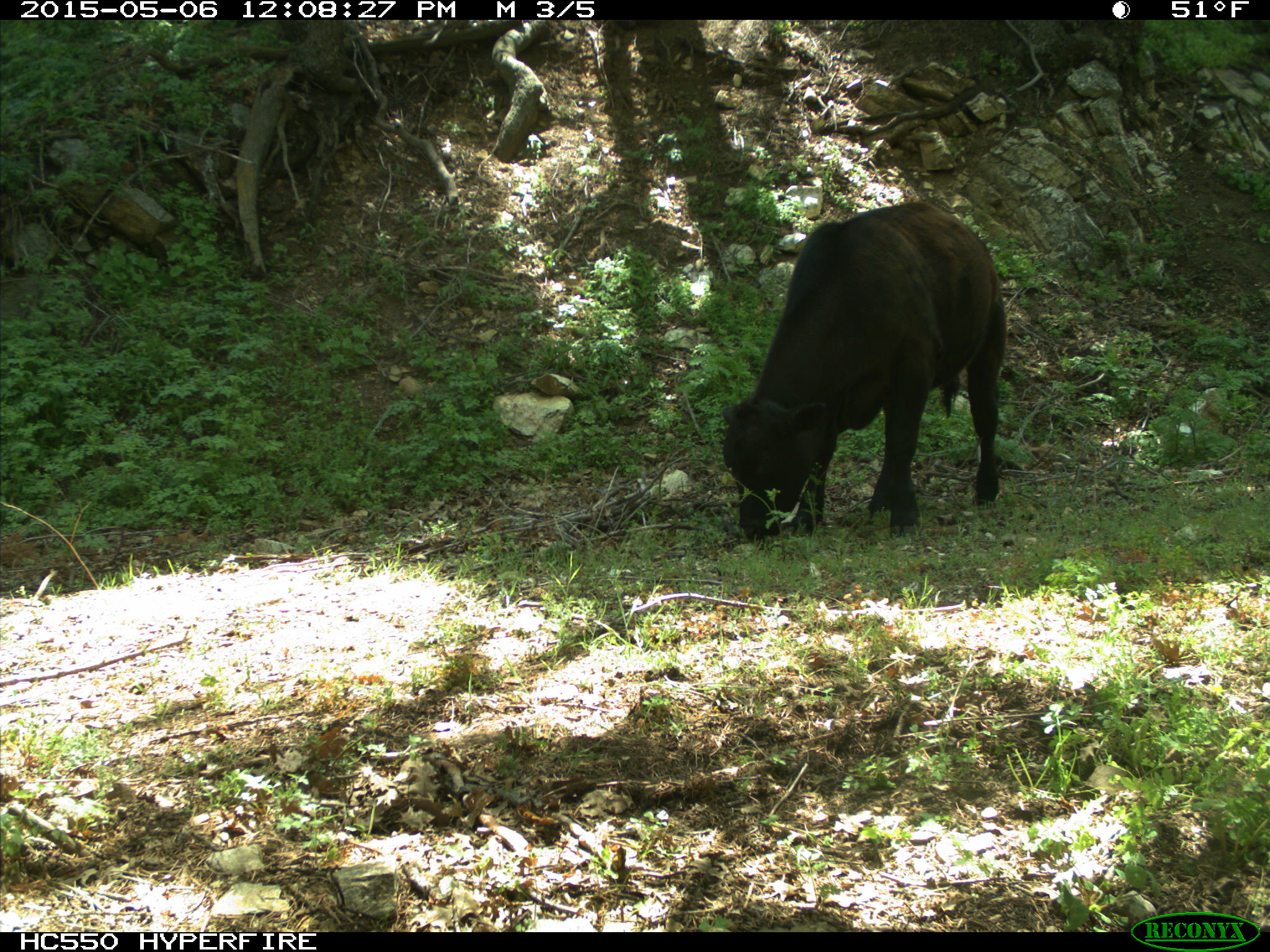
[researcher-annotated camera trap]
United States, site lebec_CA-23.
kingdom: Animalia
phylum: Chordata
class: Mammalia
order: Artiodactyla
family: Bovidae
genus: Bos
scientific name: Bos taurus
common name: domestic cow